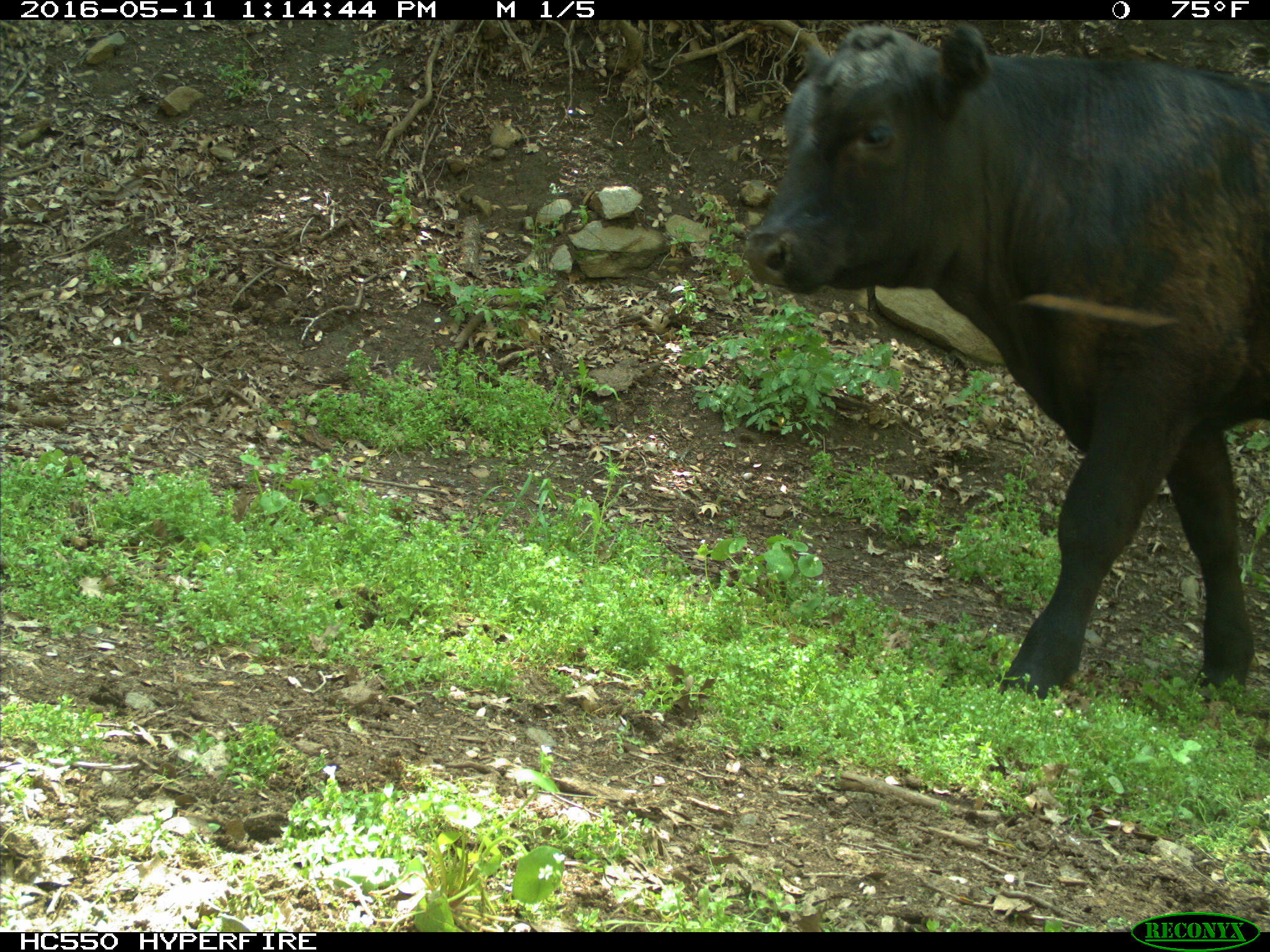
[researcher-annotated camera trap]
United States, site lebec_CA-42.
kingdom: Animalia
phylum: Chordata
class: Mammalia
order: Artiodactyla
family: Bovidae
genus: Bos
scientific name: Bos taurus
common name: domestic cow